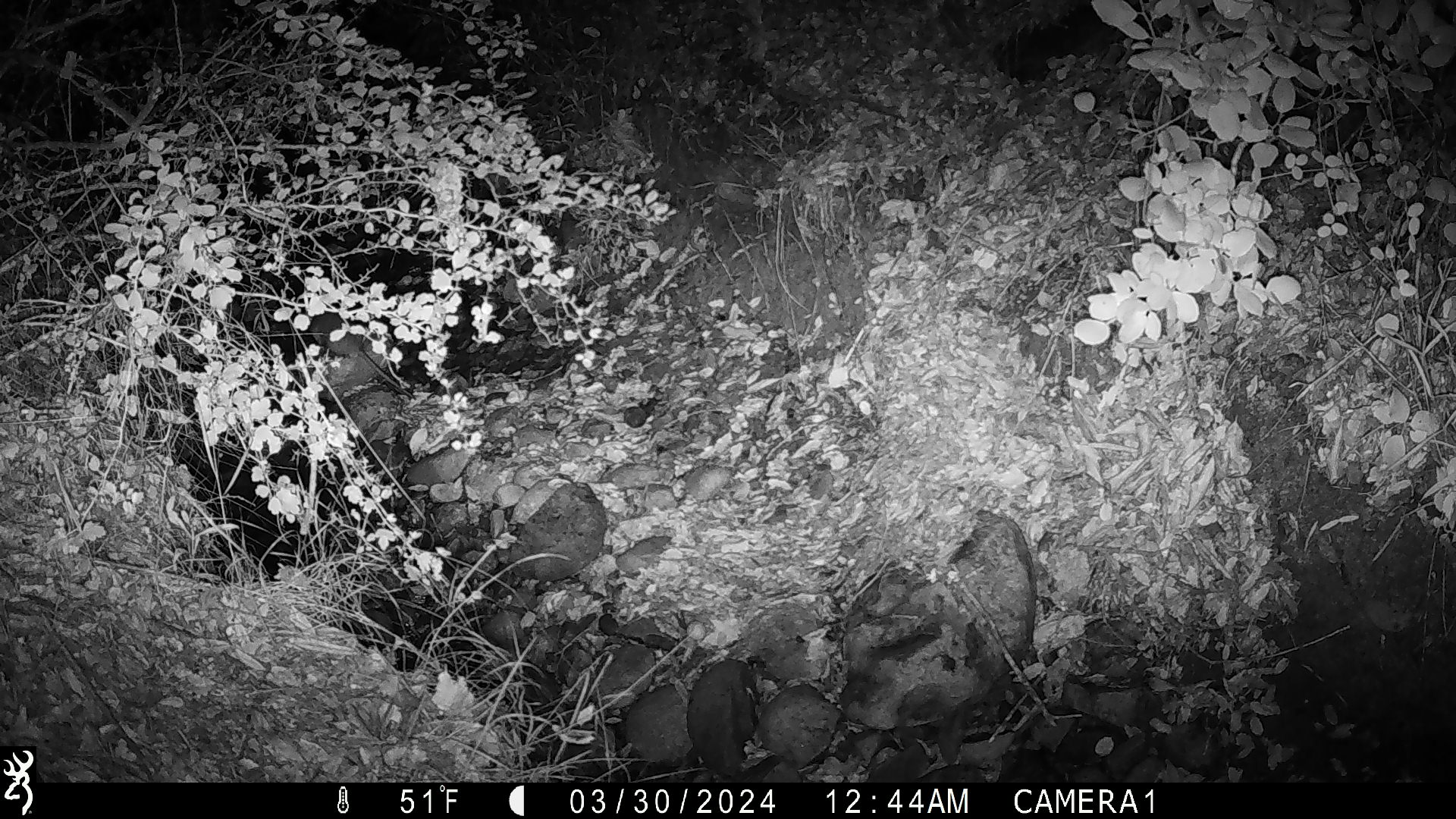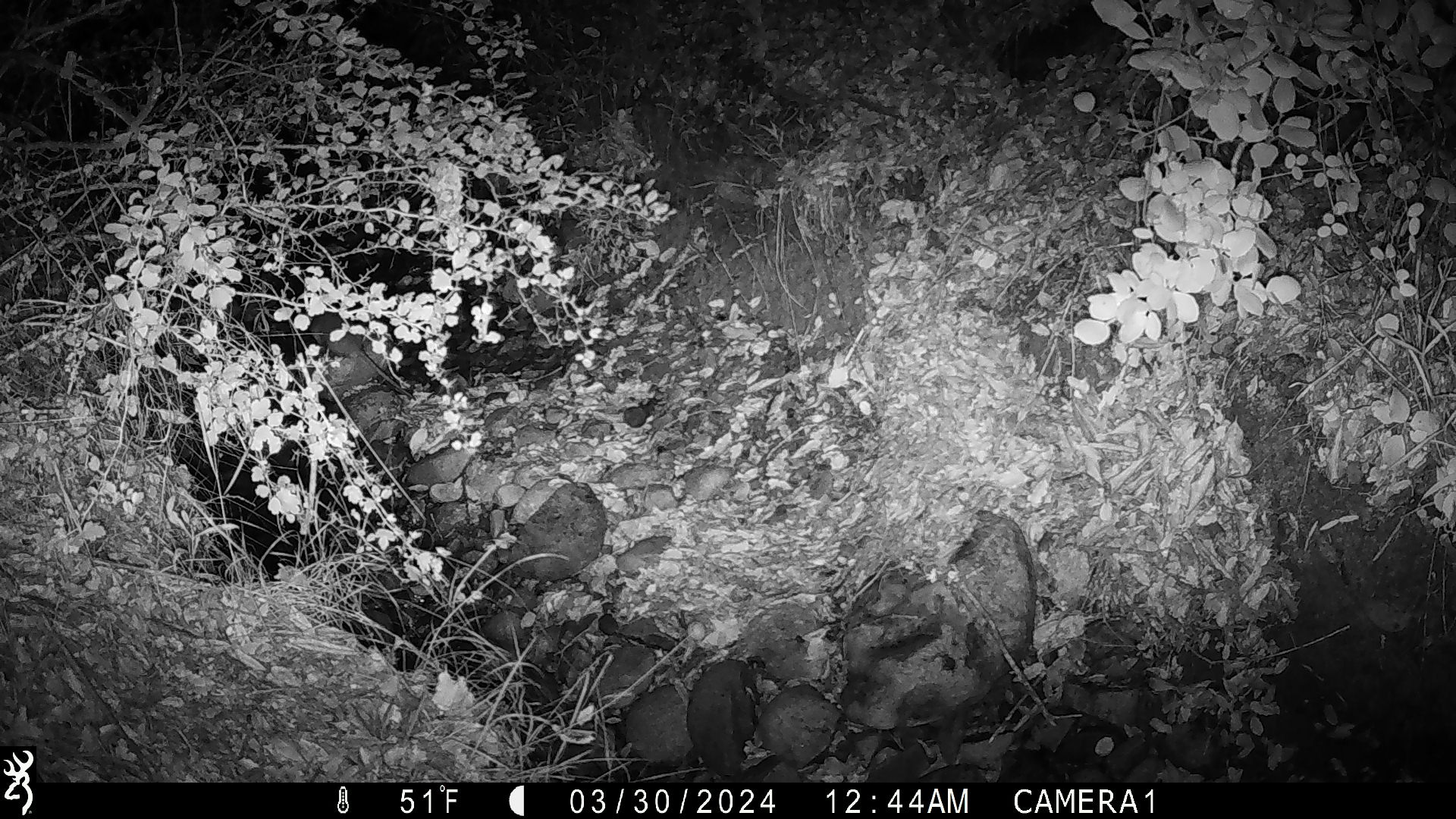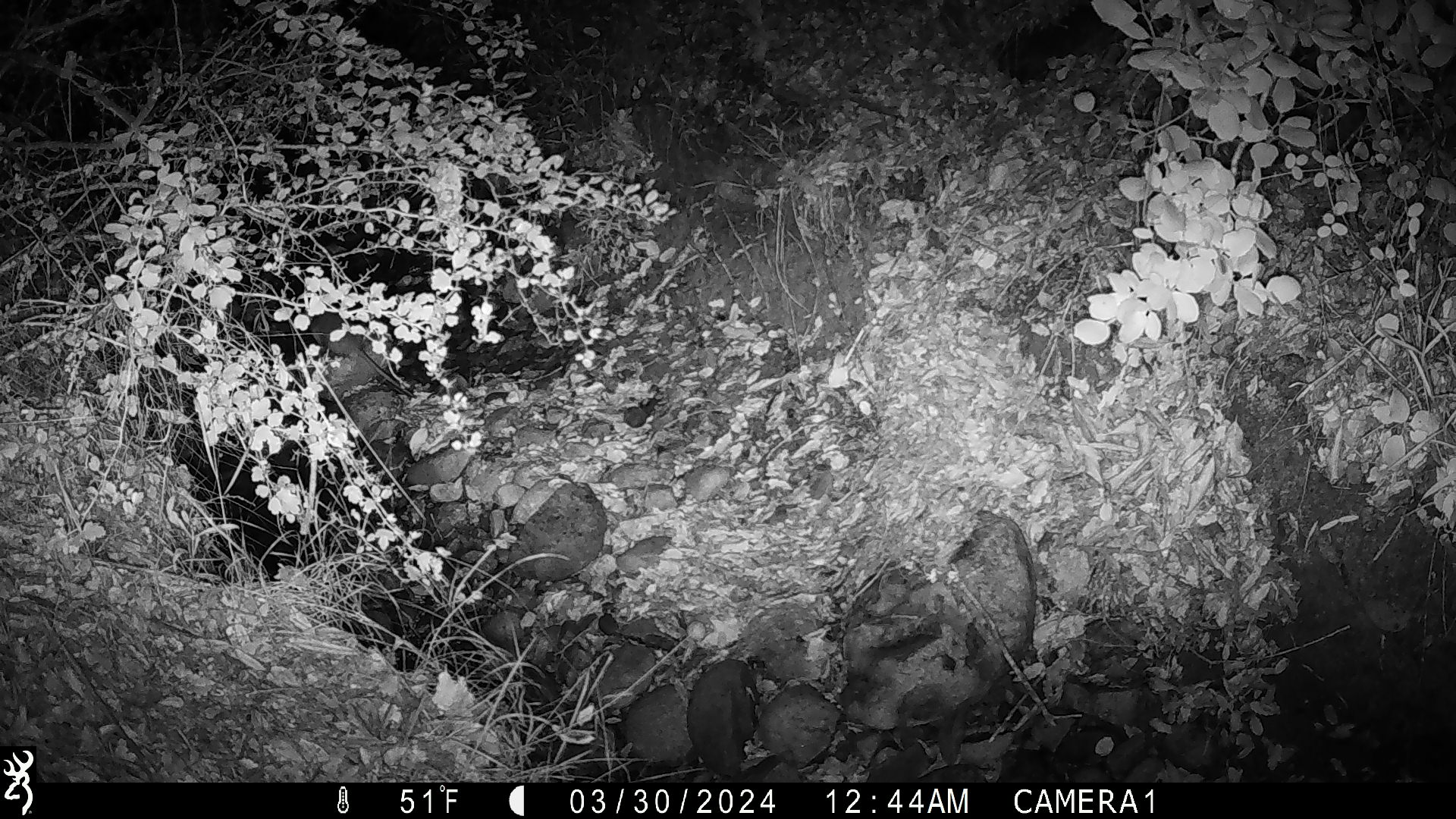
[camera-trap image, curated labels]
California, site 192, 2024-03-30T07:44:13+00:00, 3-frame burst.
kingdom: Animalia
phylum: Chordata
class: Mammalia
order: Rodentia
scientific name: Rodentia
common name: mouse or rat